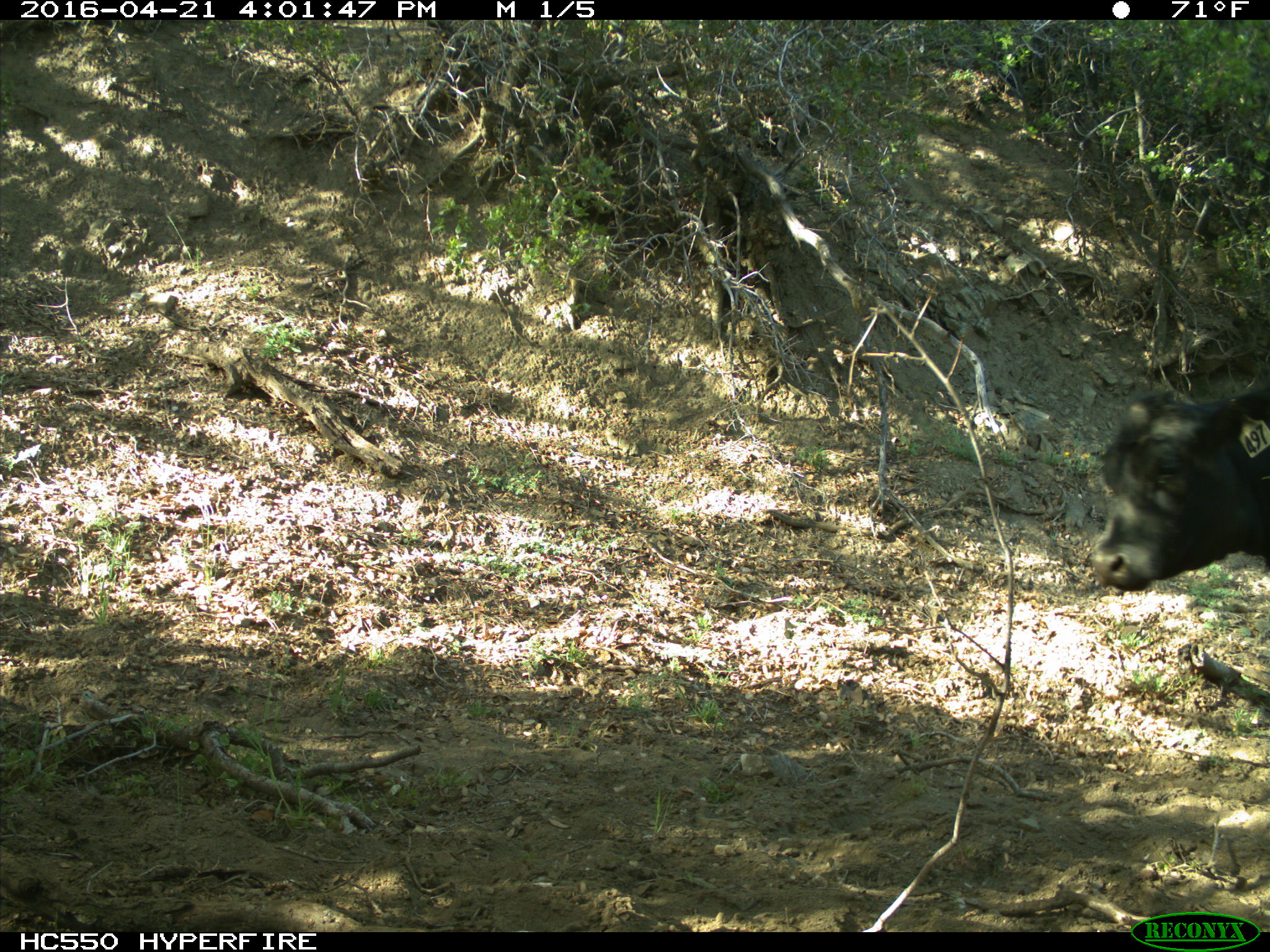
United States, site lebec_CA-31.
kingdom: Animalia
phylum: Chordata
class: Mammalia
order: Artiodactyla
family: Bovidae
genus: Bos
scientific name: Bos taurus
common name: domestic cow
Bos taurus (domestic cow).